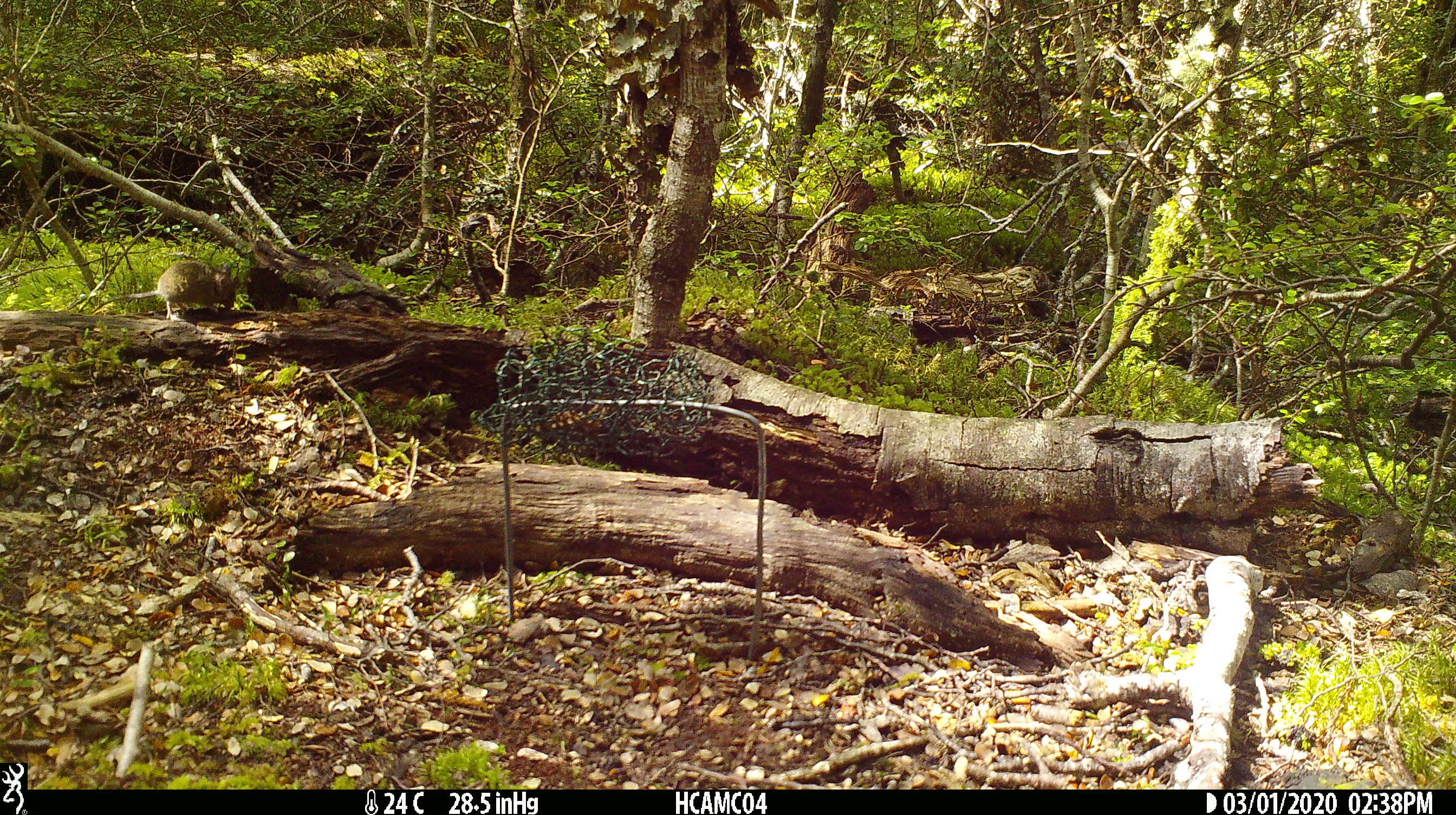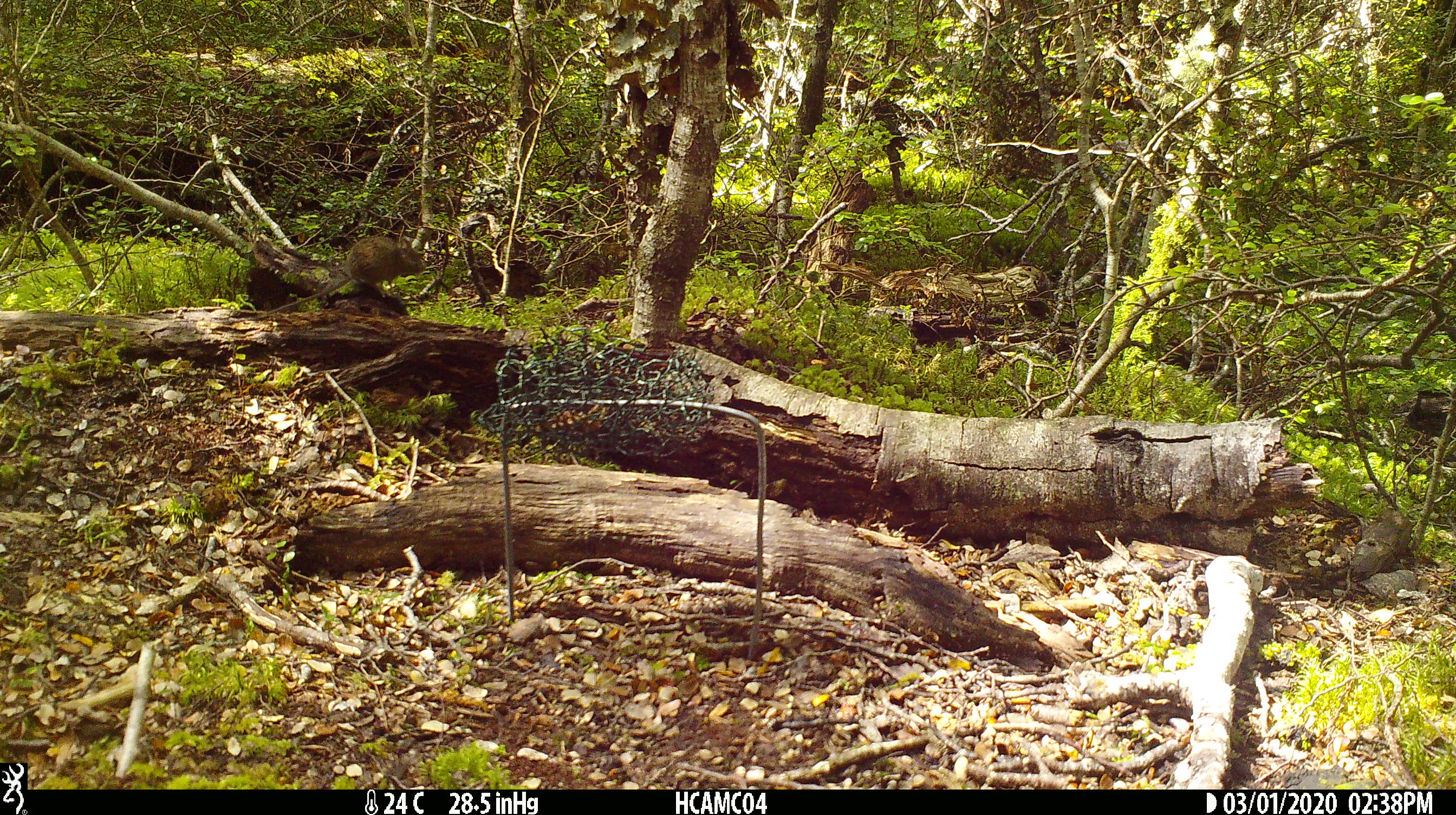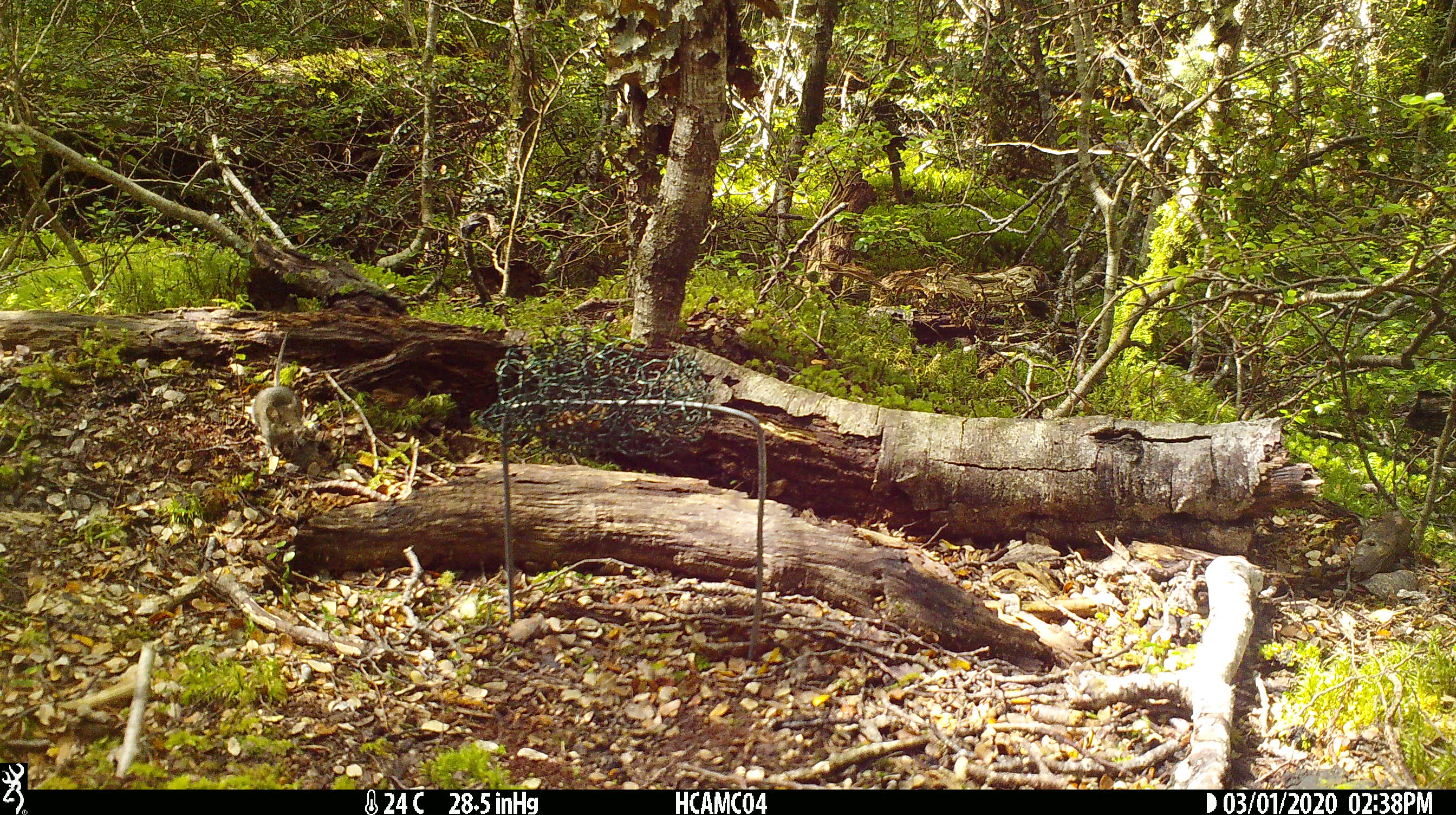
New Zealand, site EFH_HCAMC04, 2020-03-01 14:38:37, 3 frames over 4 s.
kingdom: Animalia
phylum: Chordata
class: Mammalia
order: Rodentia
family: Muridae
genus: Mus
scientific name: Mus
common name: mouse